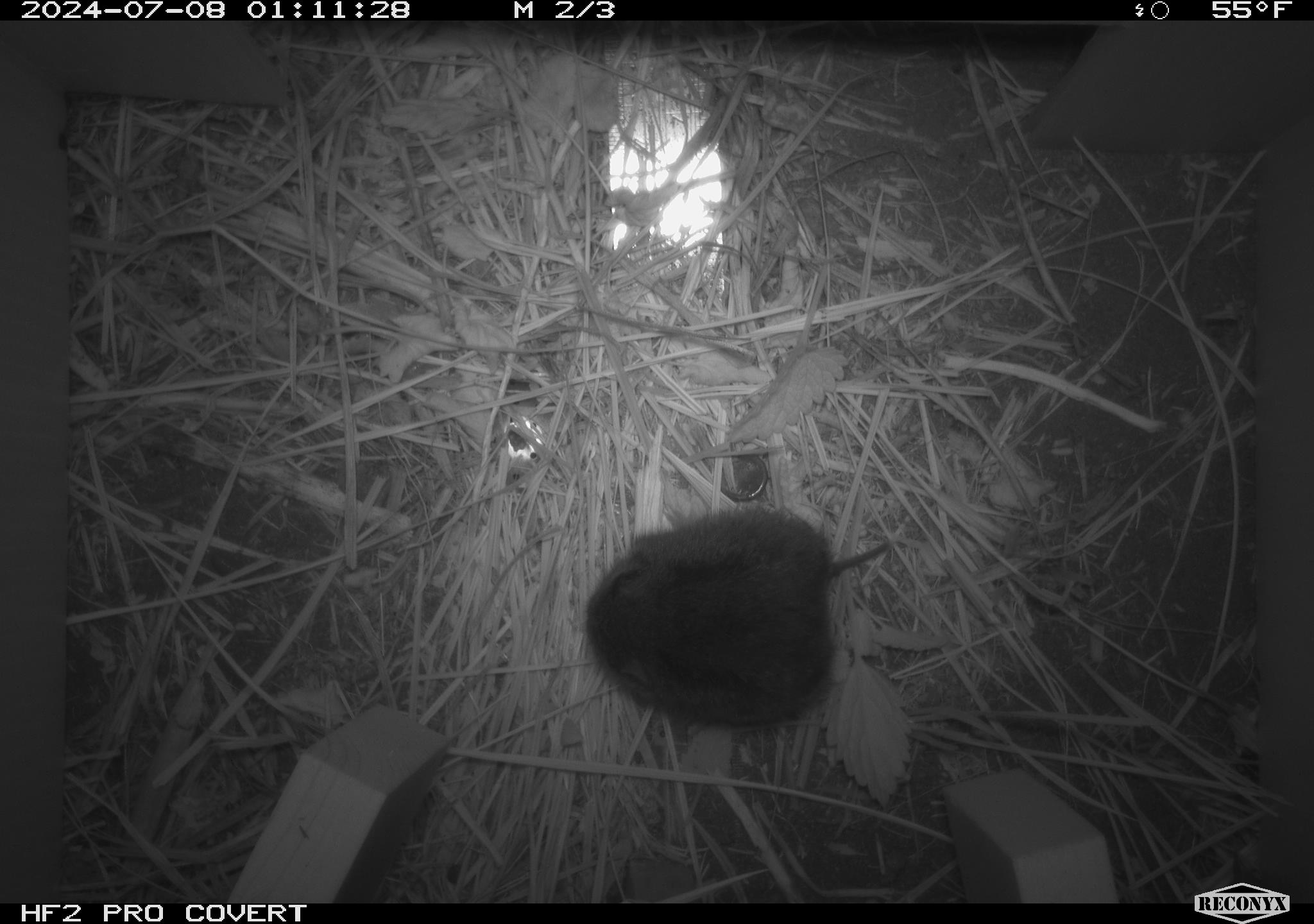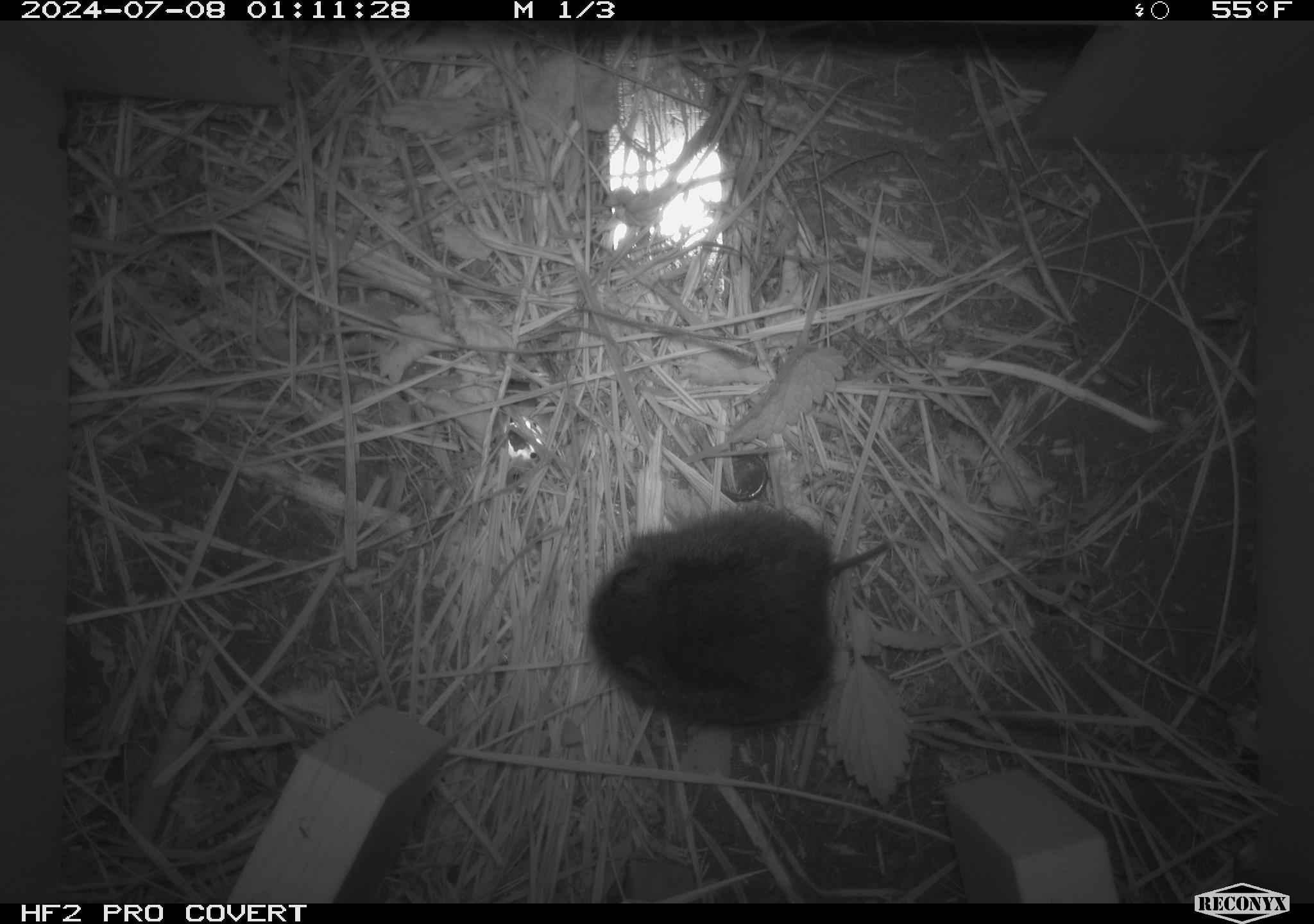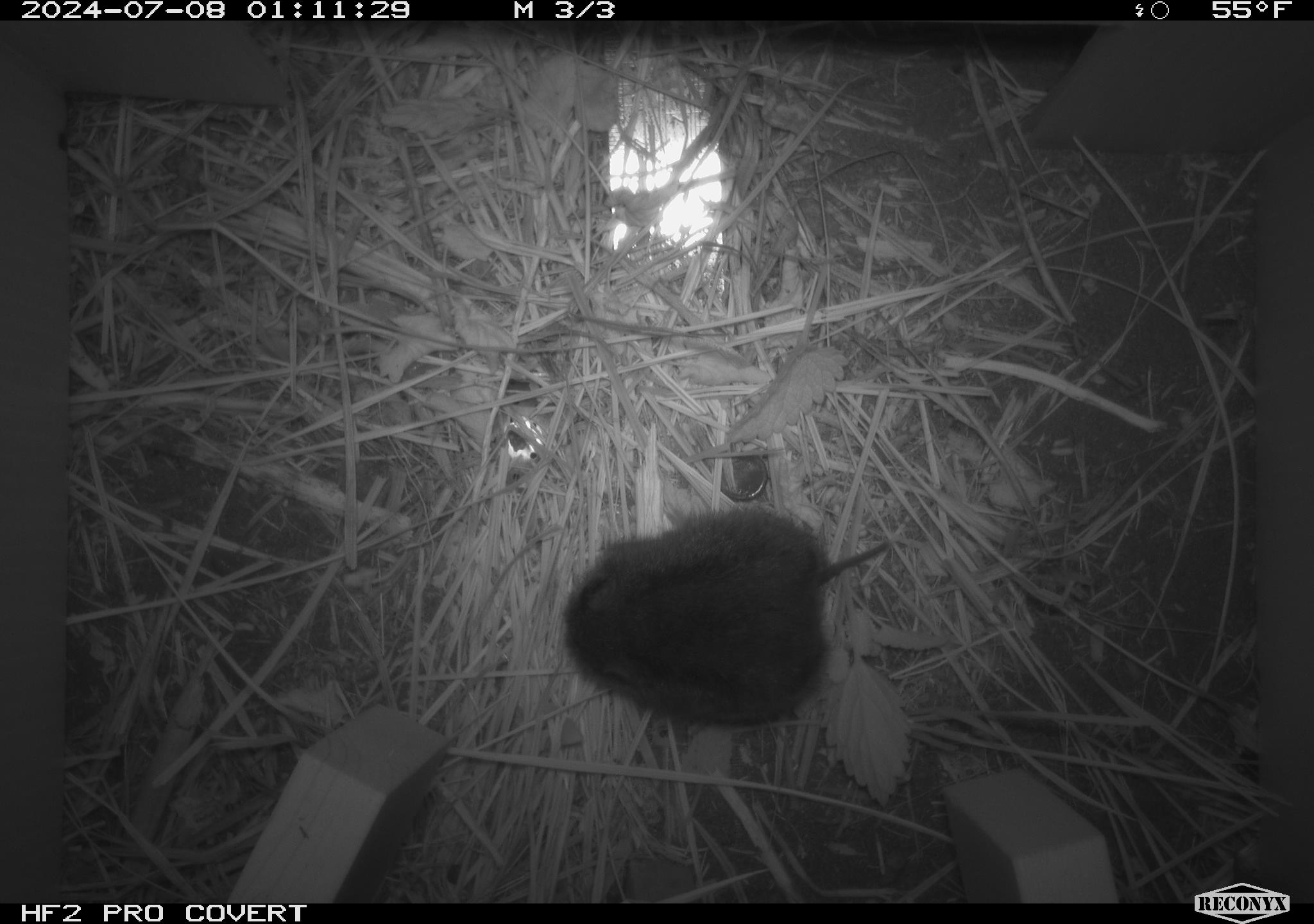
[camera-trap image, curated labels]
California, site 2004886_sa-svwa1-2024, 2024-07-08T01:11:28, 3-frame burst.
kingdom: Animalia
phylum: Chordata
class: Mammalia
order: Rodentia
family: Cricetidae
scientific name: Arvicolinae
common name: voles, lemmings, and muskrats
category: arvicolinae subfamily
Arvicolinae subfamily (voles, lemmings, and muskrats) (Arvicolinae).